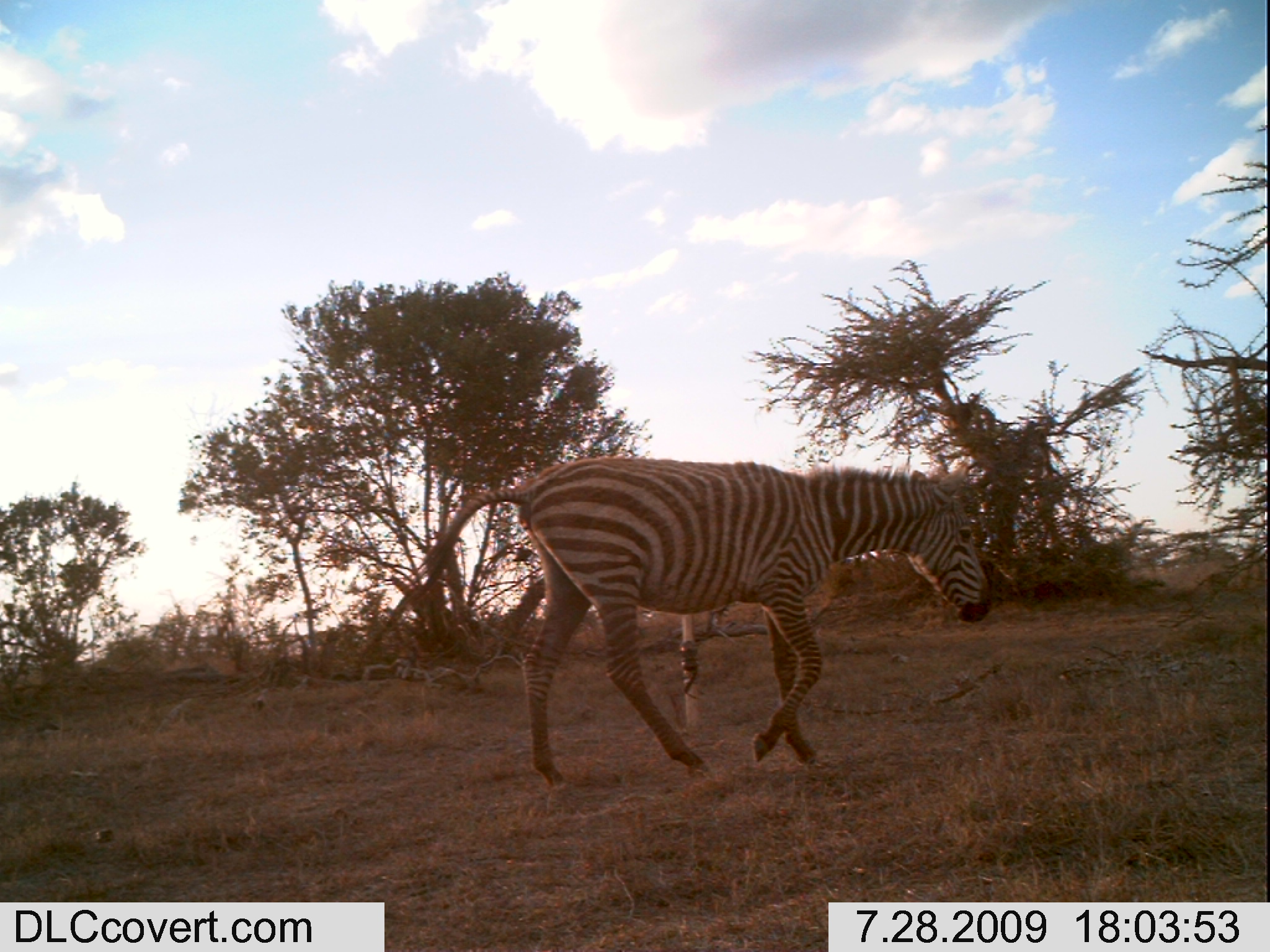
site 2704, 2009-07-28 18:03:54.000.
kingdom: Animalia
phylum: Chordata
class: Mammalia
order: Perissodactyla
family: Equidae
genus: Equus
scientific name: Equus quagga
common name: plains zebra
Equus quagga (plains zebra), count 1.